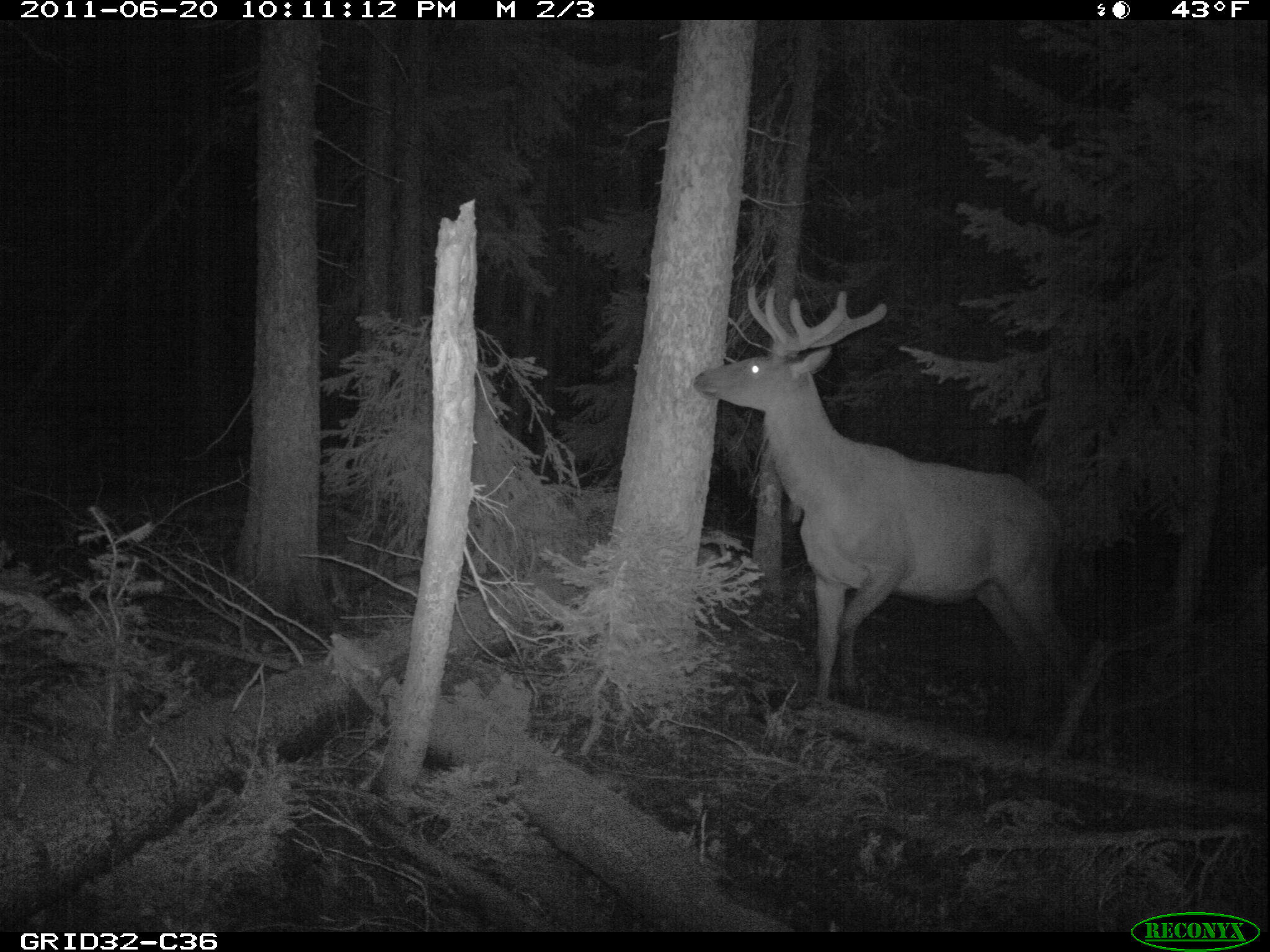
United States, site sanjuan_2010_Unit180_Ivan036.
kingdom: Animalia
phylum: Chordata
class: Mammalia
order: Artiodactyla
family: Cervidae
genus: Cervus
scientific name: Cervus elaphus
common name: red deer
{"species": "Cervus elaphus (red deer)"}